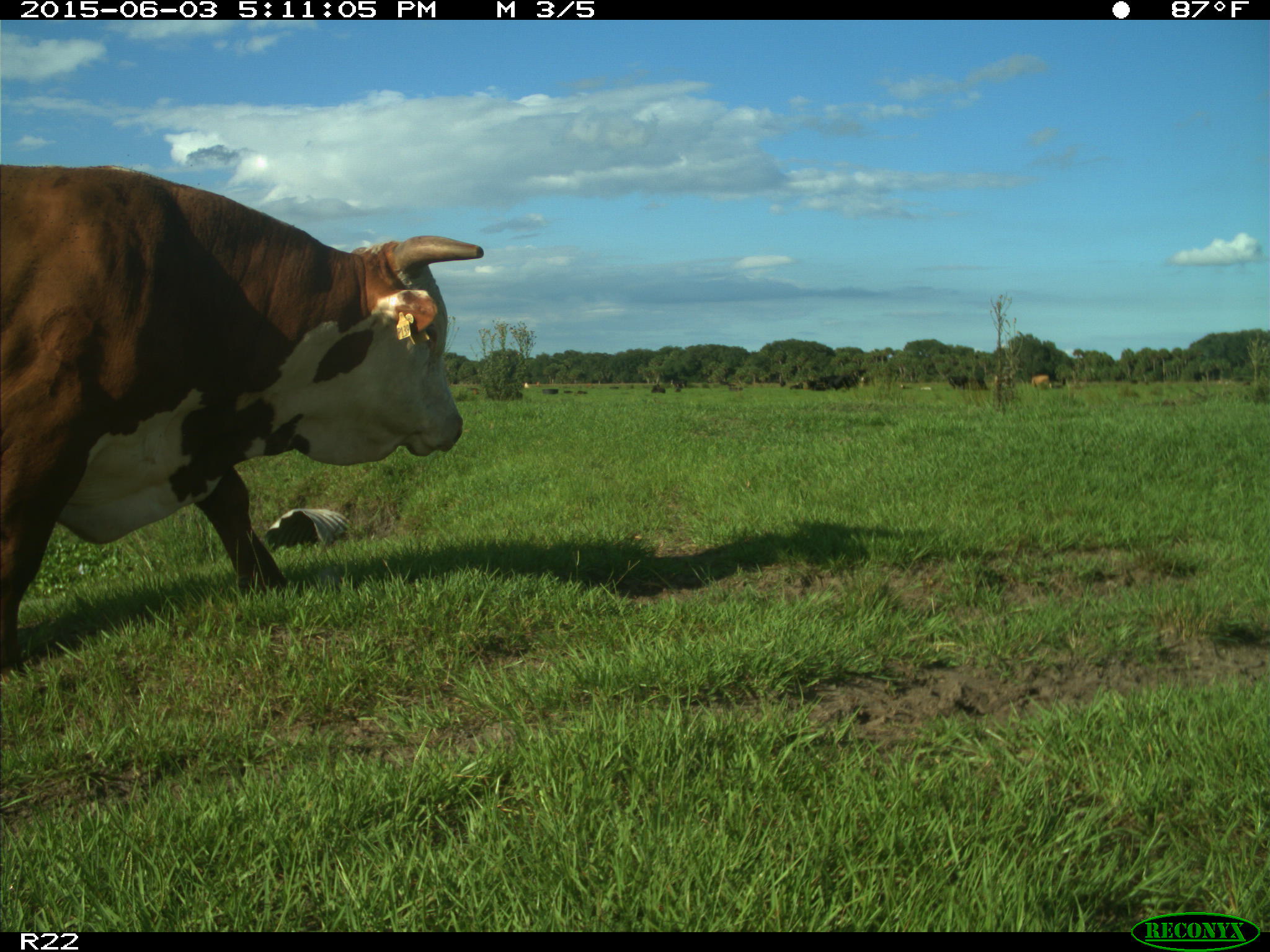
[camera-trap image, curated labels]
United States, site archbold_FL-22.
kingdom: Animalia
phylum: Chordata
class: Mammalia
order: Artiodactyla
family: Bovidae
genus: Bos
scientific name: Bos taurus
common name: domestic cow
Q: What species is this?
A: Bos taurus (domestic cow).